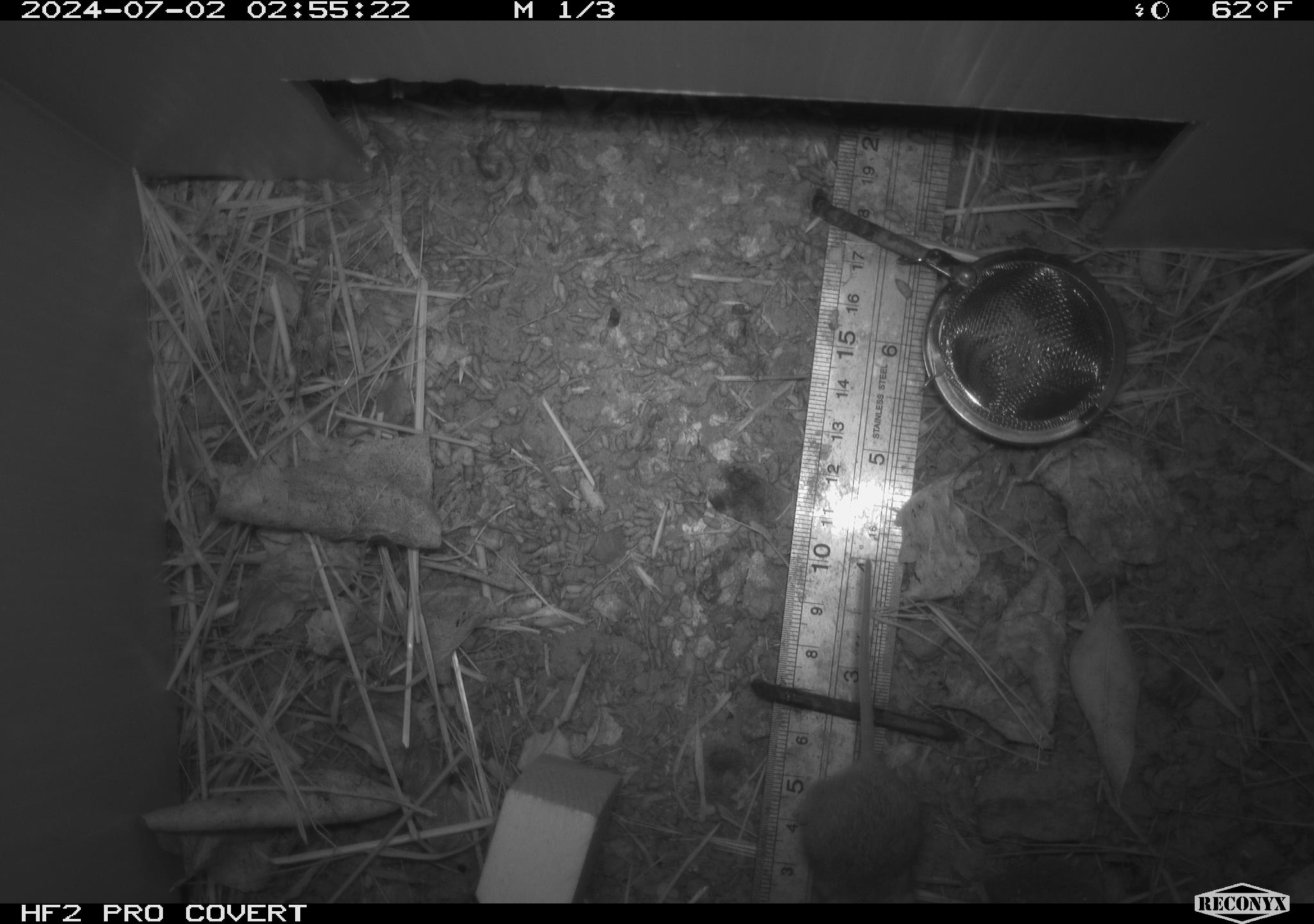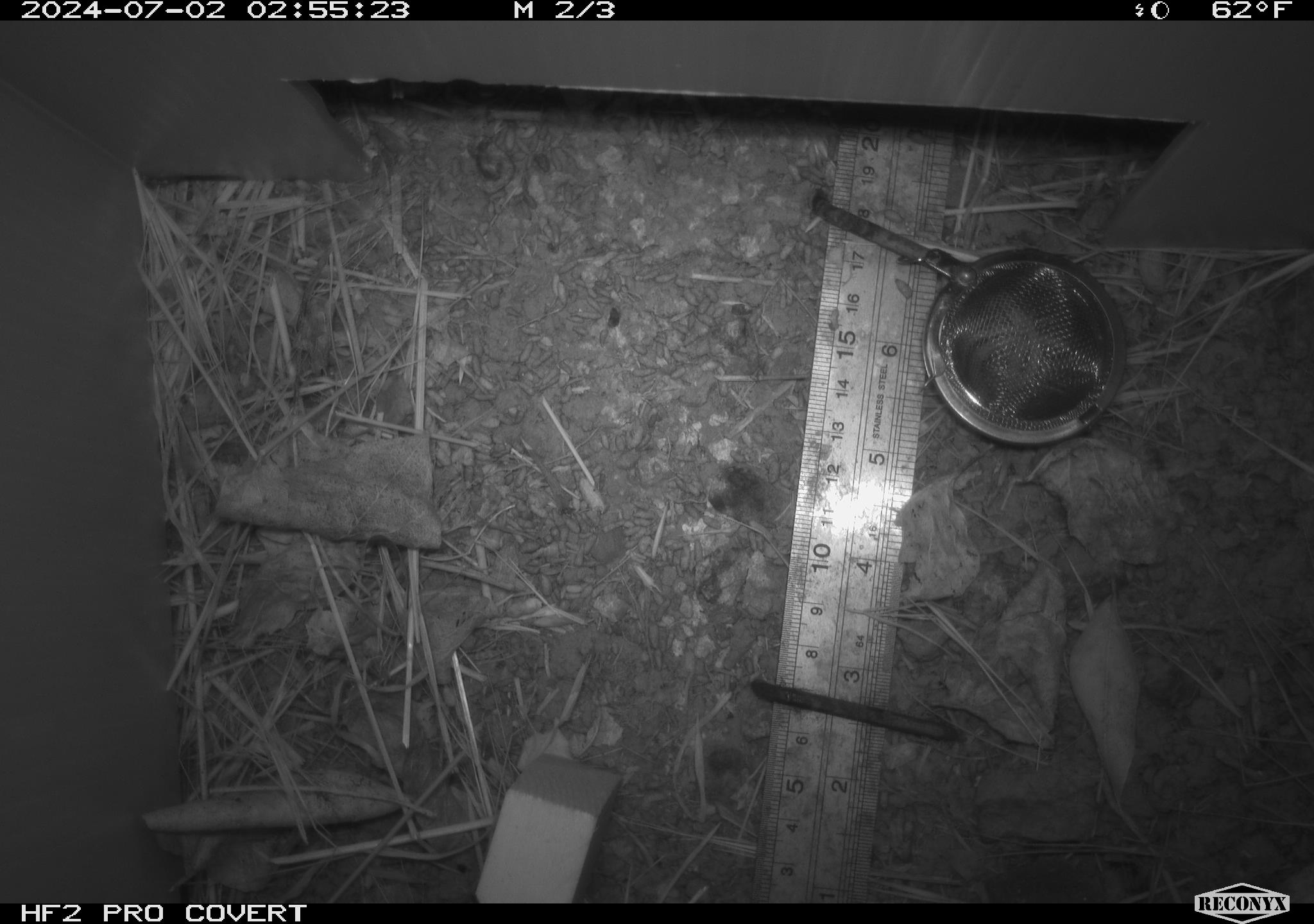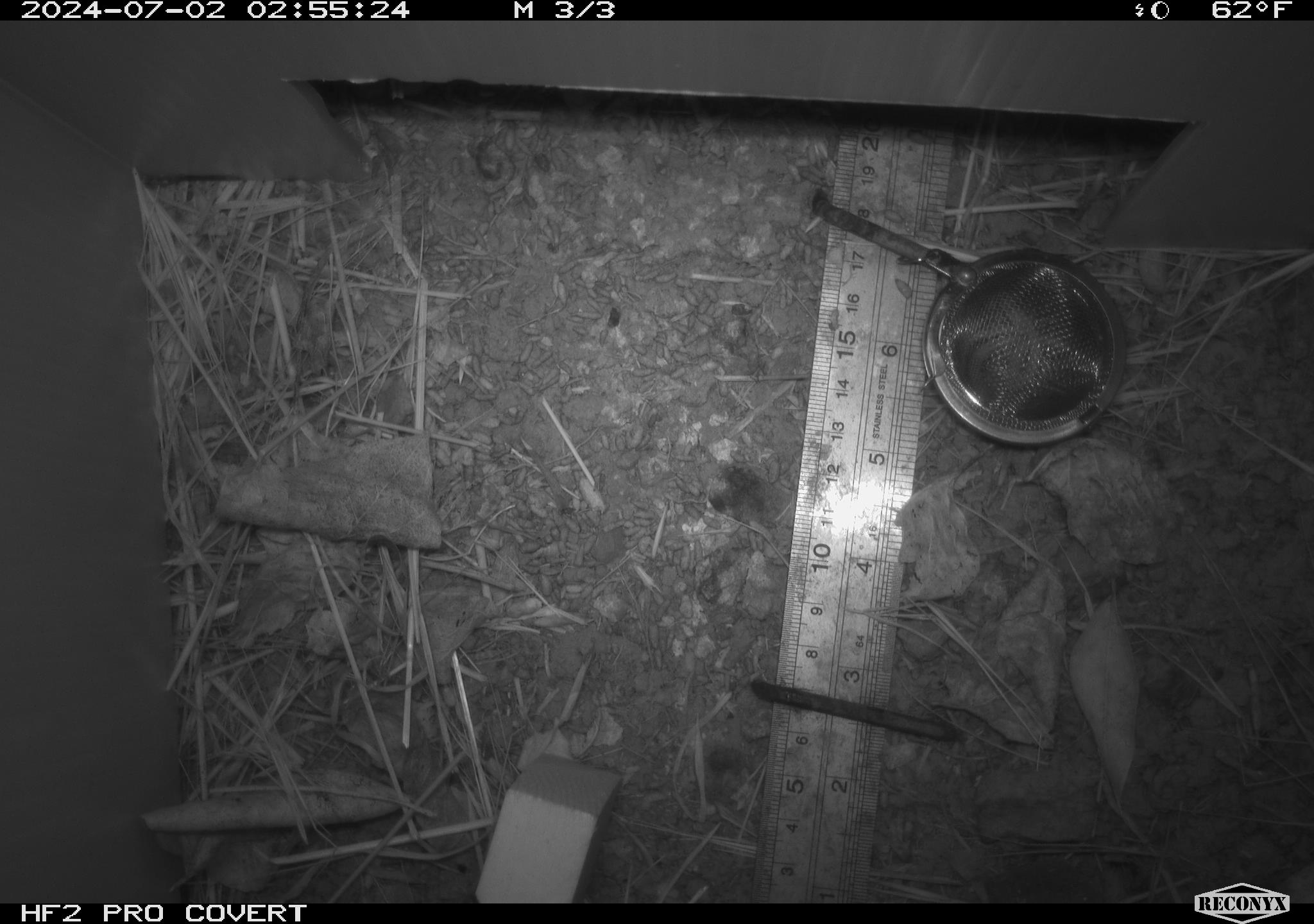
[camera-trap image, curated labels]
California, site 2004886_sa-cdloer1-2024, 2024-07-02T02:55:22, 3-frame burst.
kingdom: Animalia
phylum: Chordata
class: Mammalia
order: Rodentia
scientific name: Rodentia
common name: mouse species